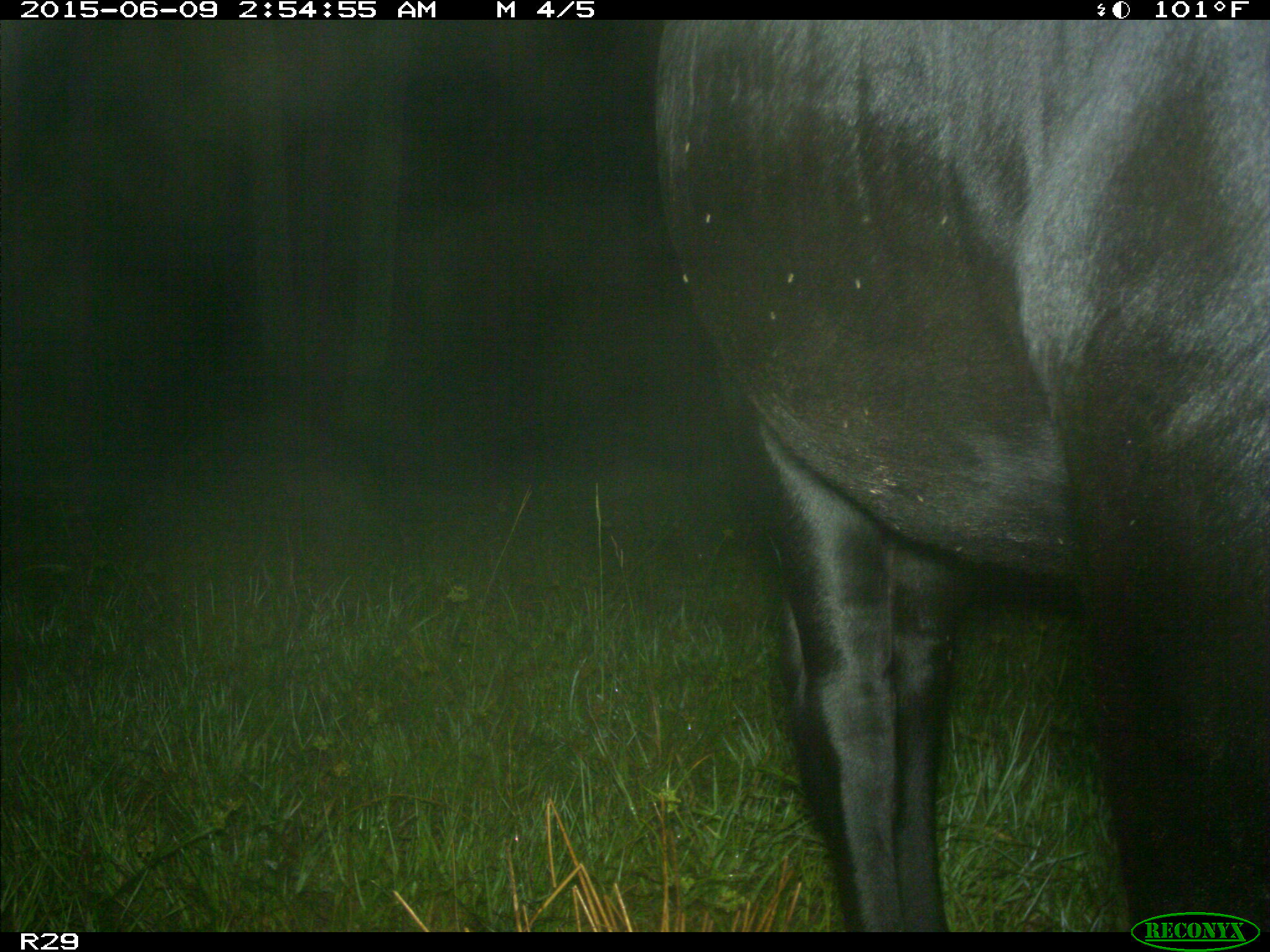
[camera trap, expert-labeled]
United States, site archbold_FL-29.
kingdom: Animalia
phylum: Chordata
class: Mammalia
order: Artiodactyla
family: Bovidae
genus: Bos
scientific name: Bos taurus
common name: domestic cow